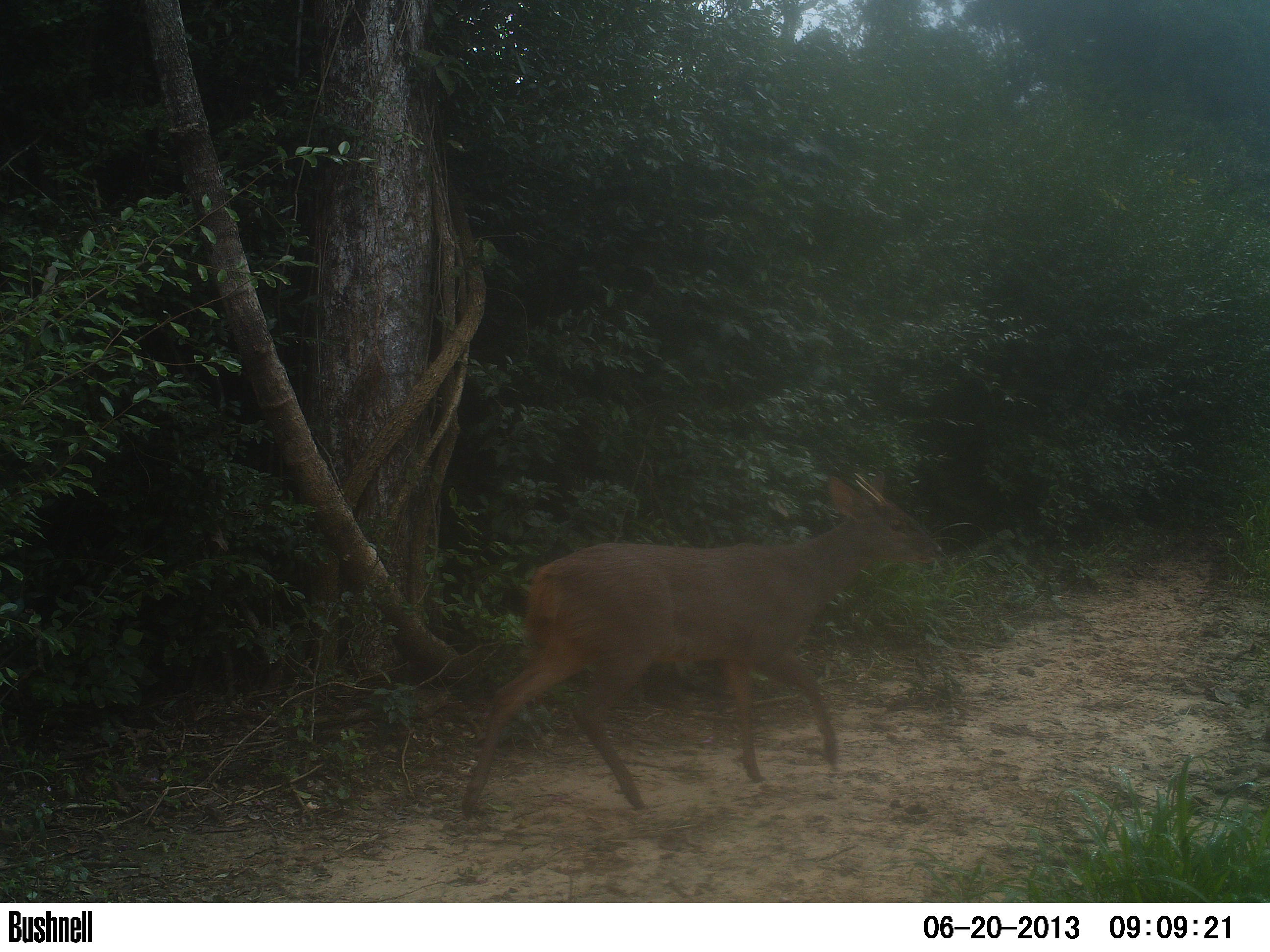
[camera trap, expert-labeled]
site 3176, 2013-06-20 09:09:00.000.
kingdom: Animalia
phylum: Chordata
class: Mammalia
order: Artiodactyla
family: Cervidae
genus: Mazama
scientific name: Mazama gouazoubira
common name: gray brocket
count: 1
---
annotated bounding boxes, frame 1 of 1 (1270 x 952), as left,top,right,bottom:
mazama gouazoubira: 458,474,937,818